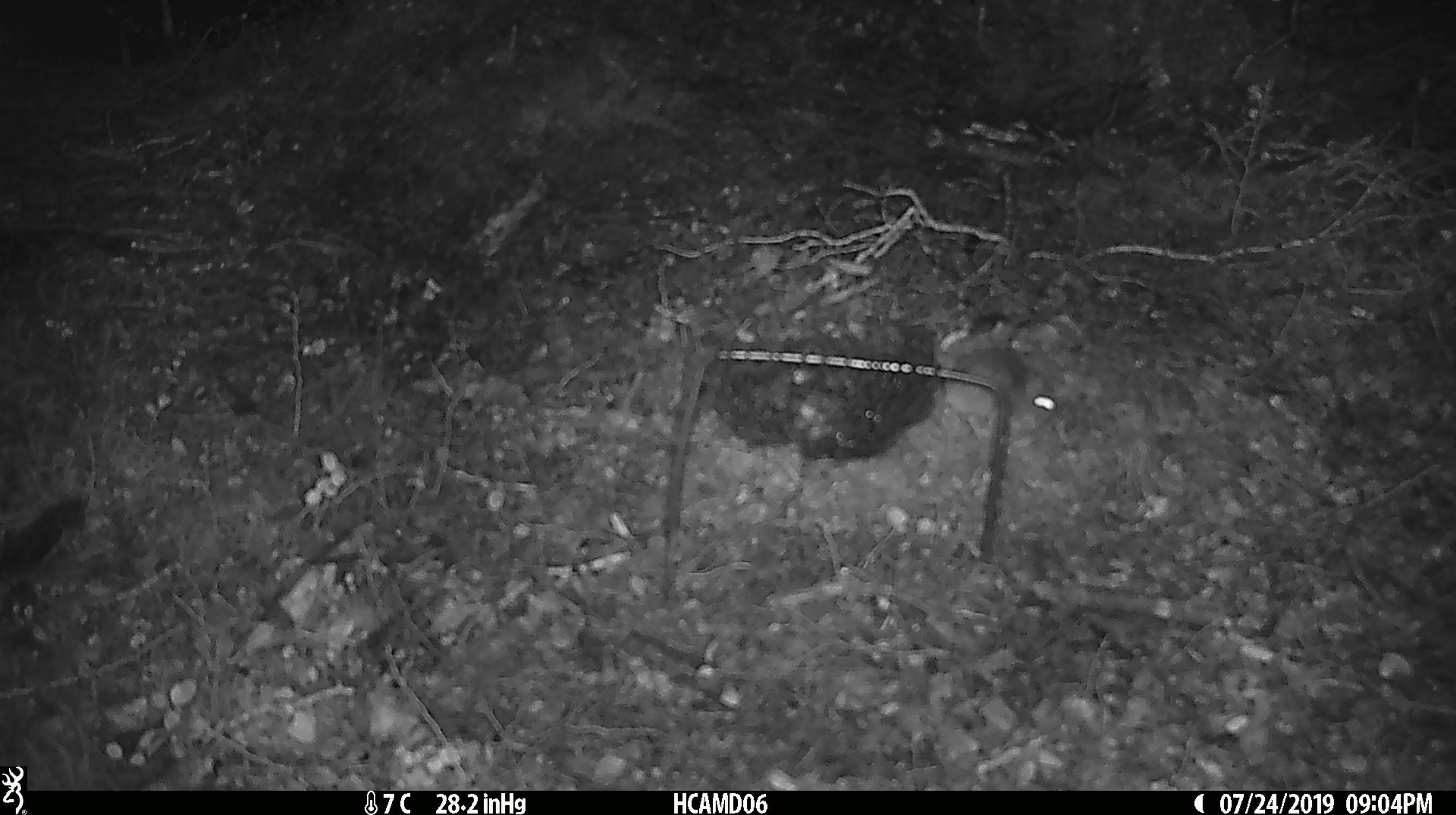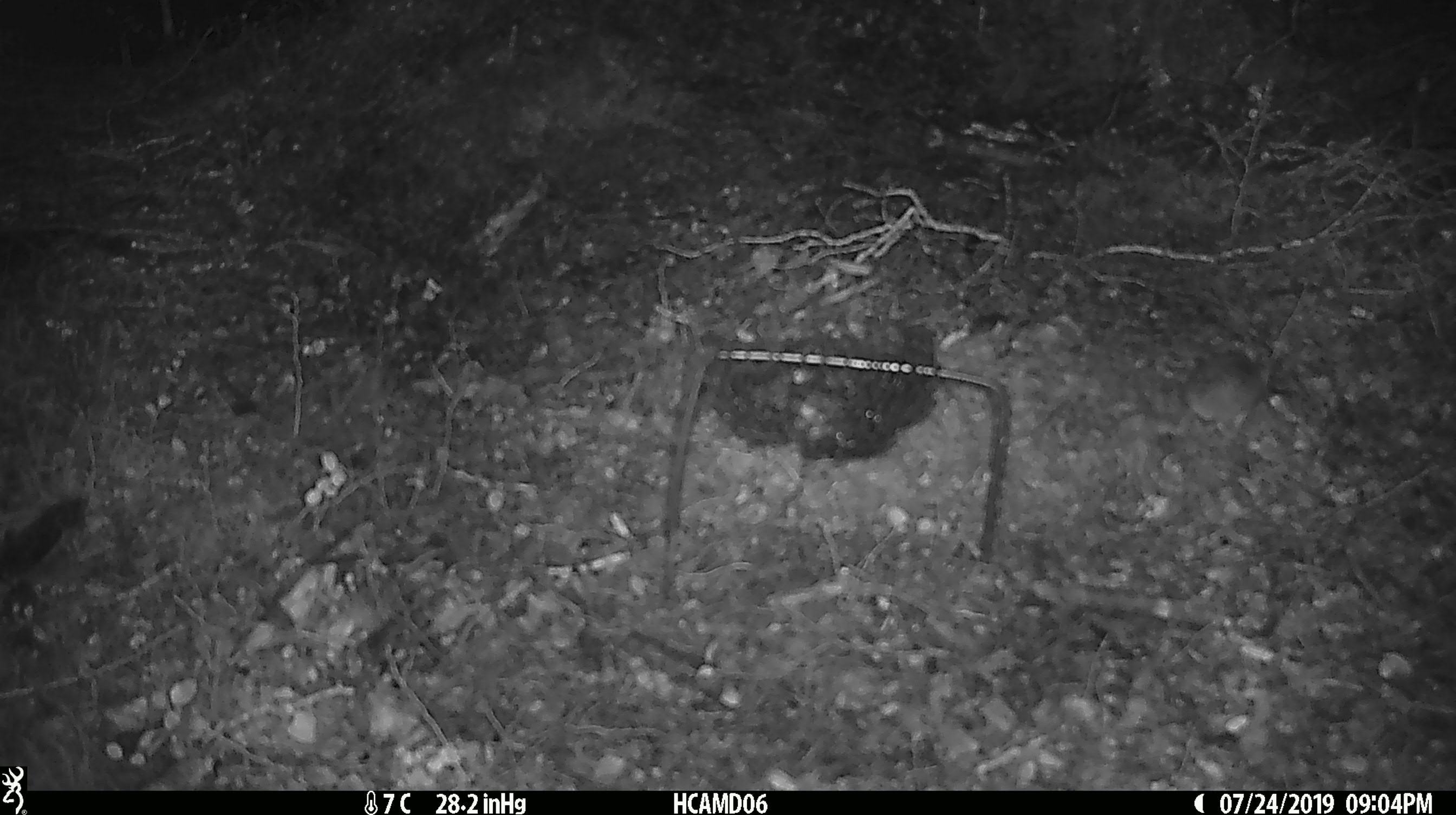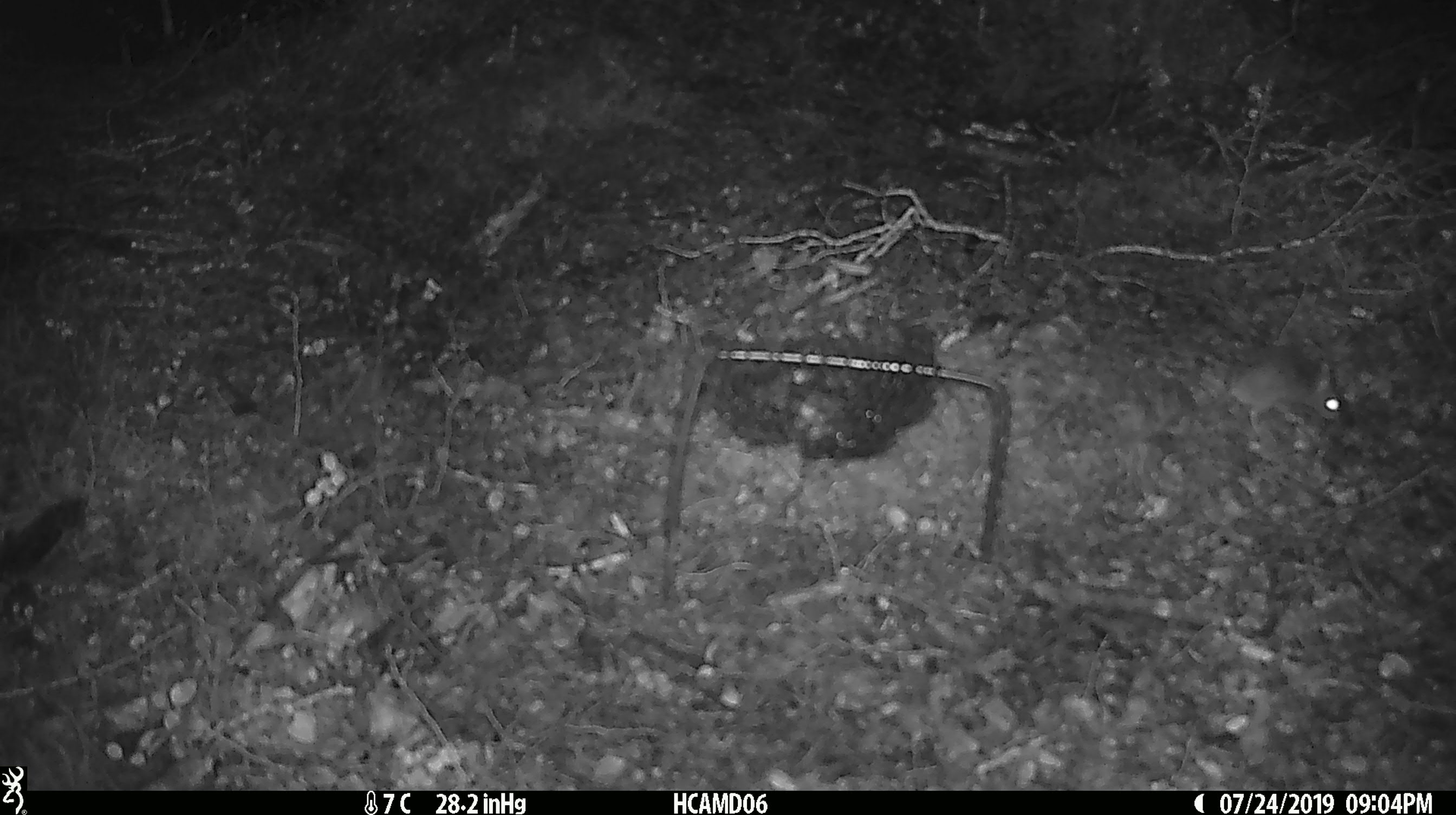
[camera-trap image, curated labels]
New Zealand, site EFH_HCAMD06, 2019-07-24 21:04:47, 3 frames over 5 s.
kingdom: Animalia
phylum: Chordata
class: Mammalia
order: Rodentia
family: Muridae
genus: Mus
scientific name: Mus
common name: mouse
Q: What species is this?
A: Mouse (Mus).